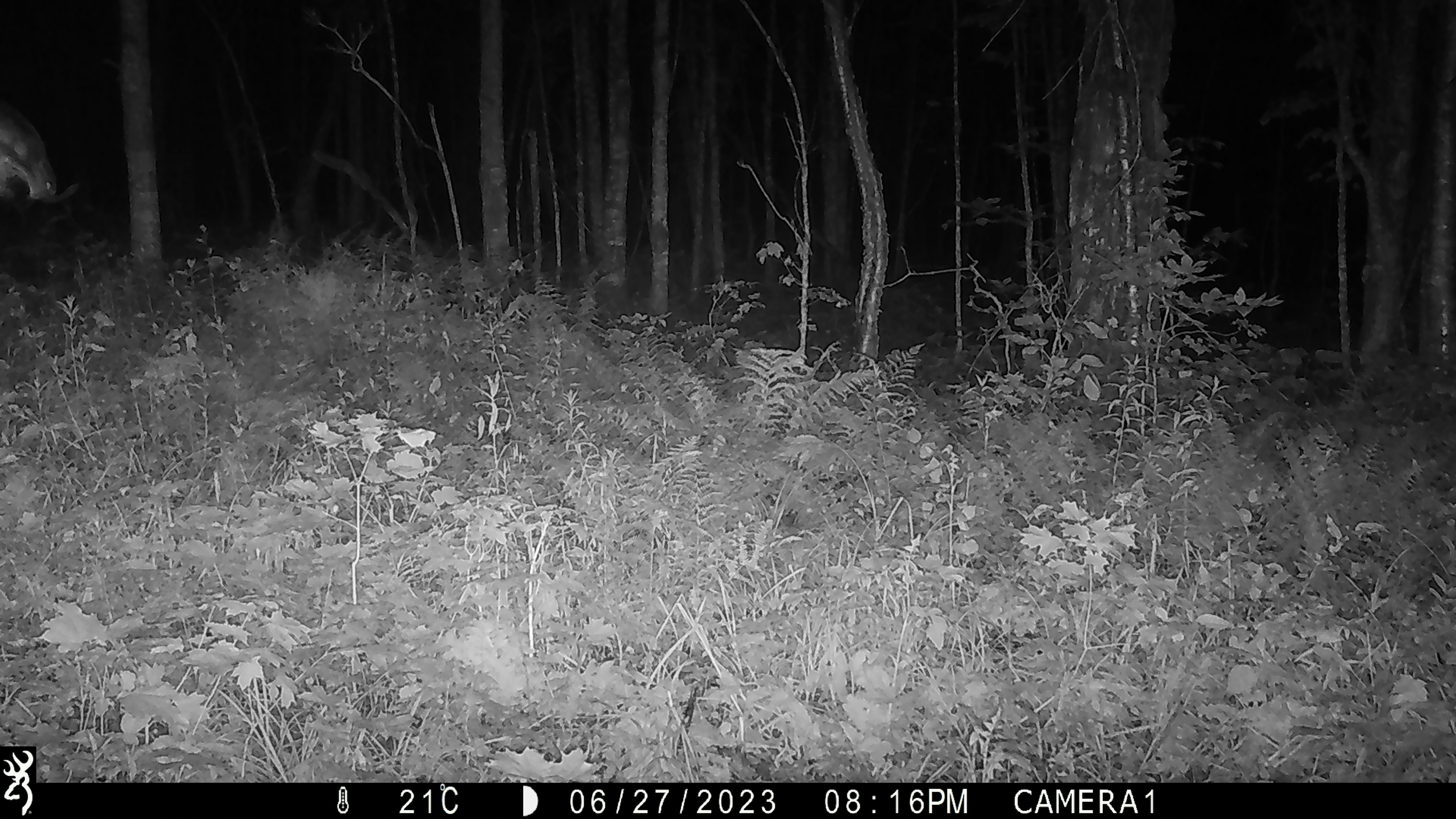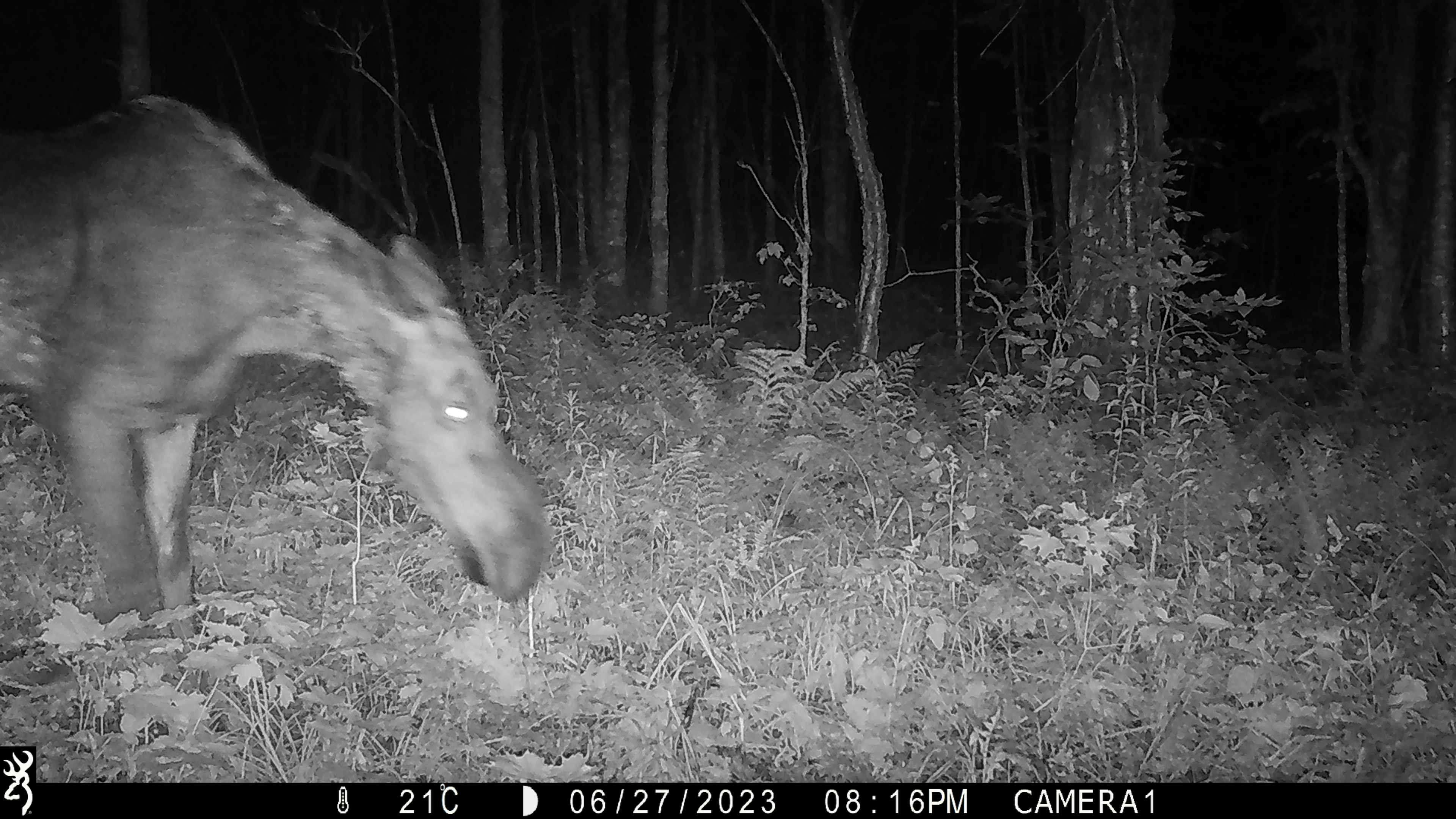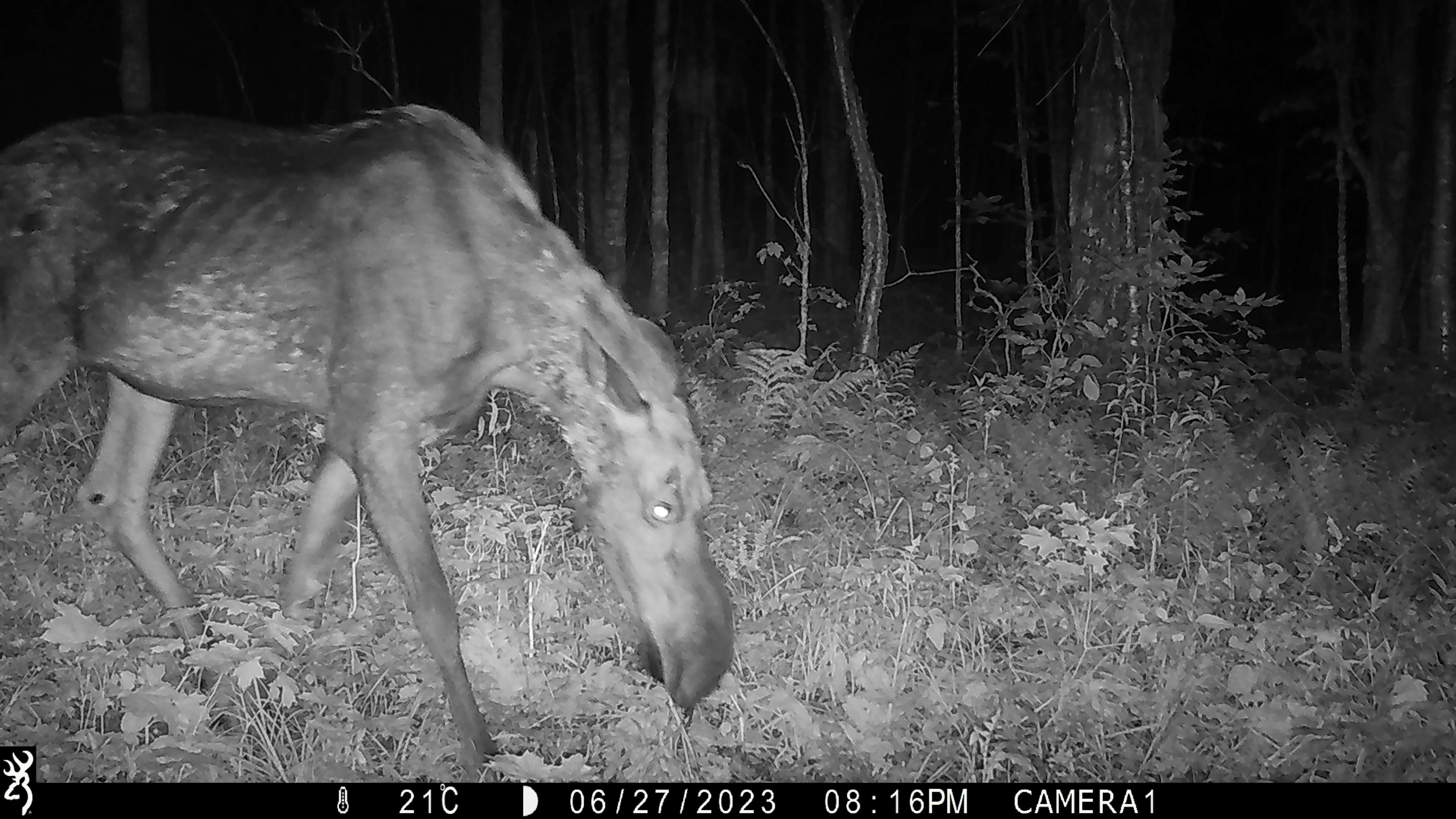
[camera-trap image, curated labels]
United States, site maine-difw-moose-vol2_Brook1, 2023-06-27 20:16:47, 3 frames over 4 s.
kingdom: Animalia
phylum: Chordata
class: Mammalia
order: Artiodactyla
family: Cervidae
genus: Alces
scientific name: Alces alces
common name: moose